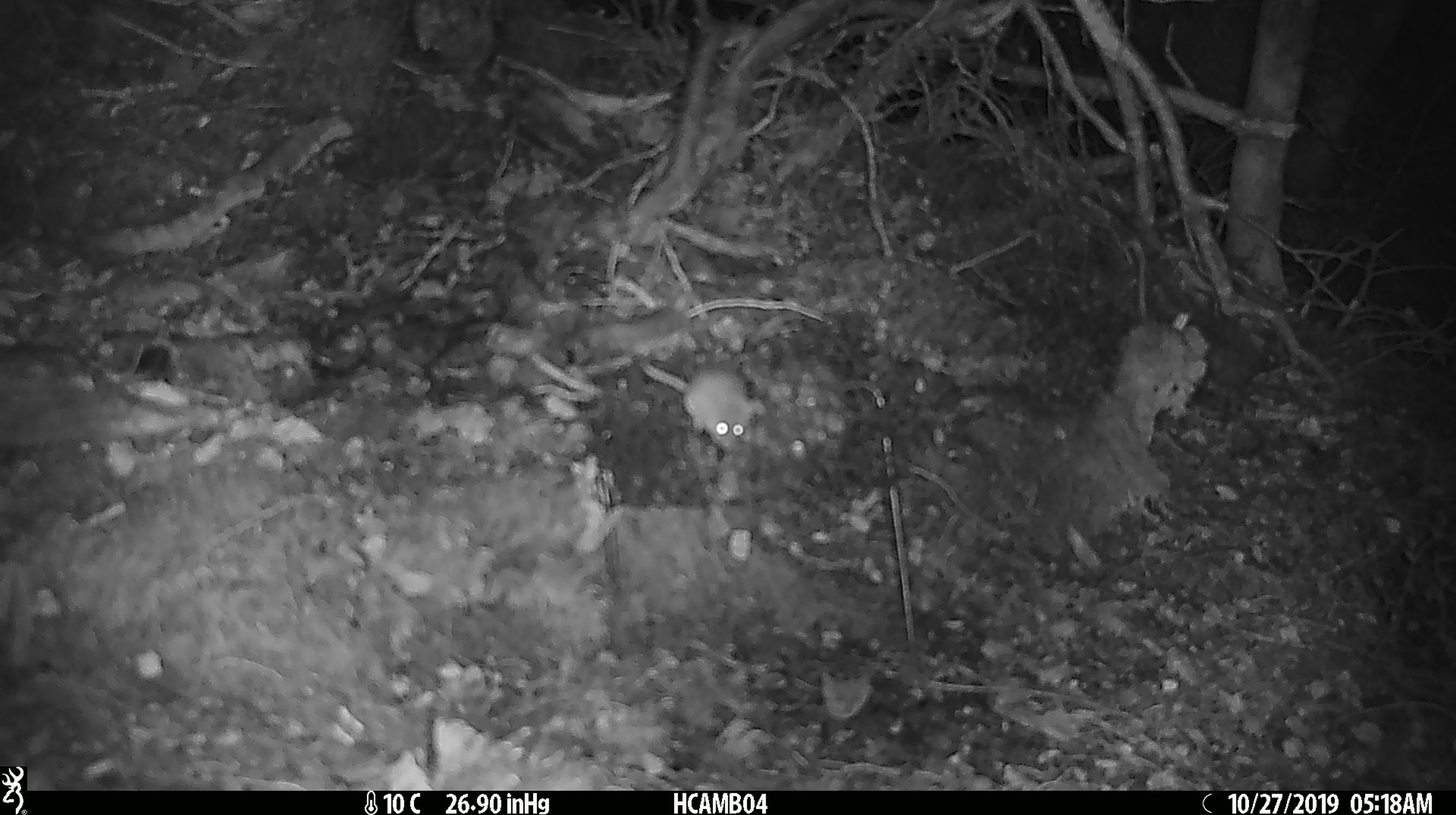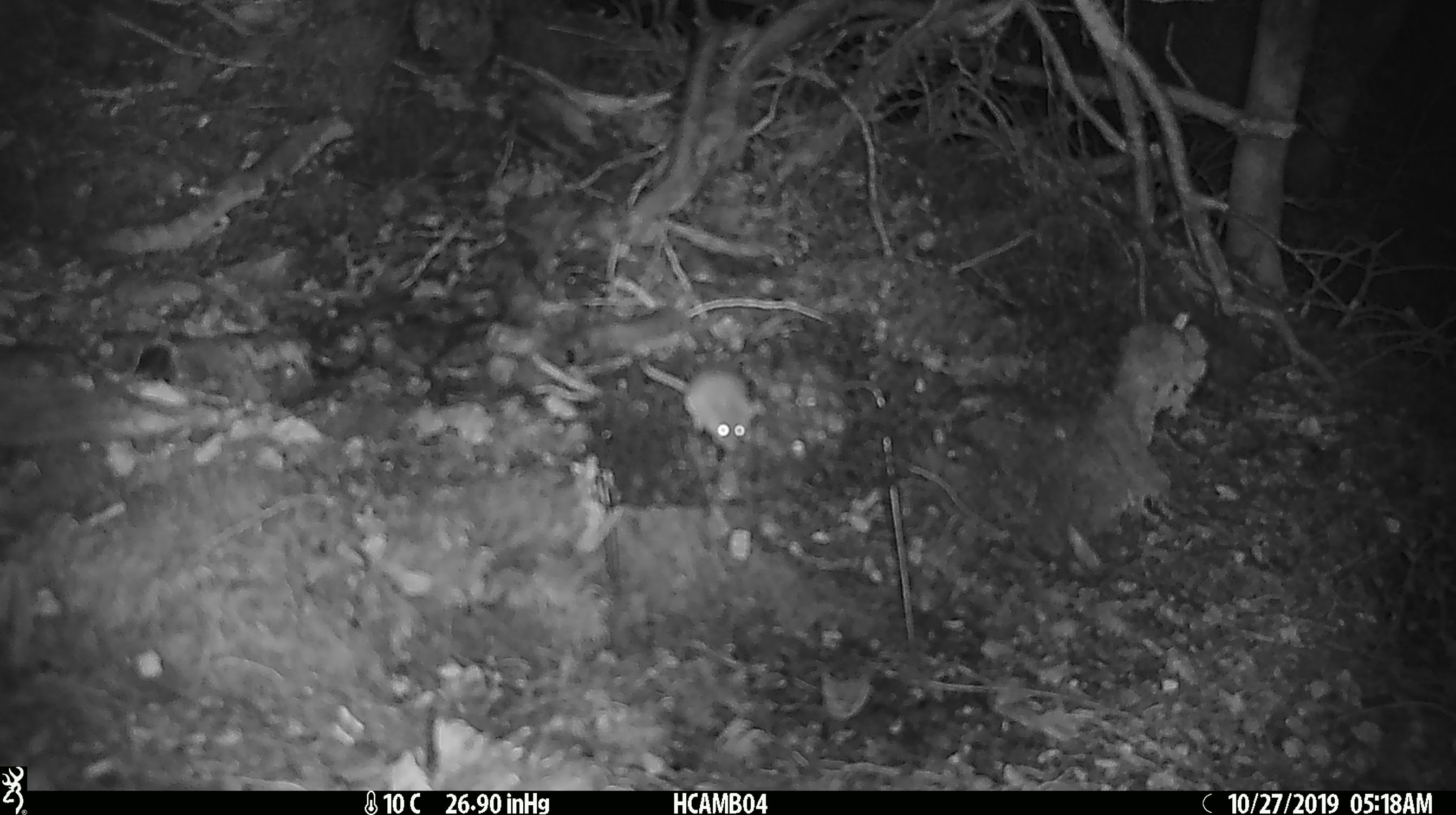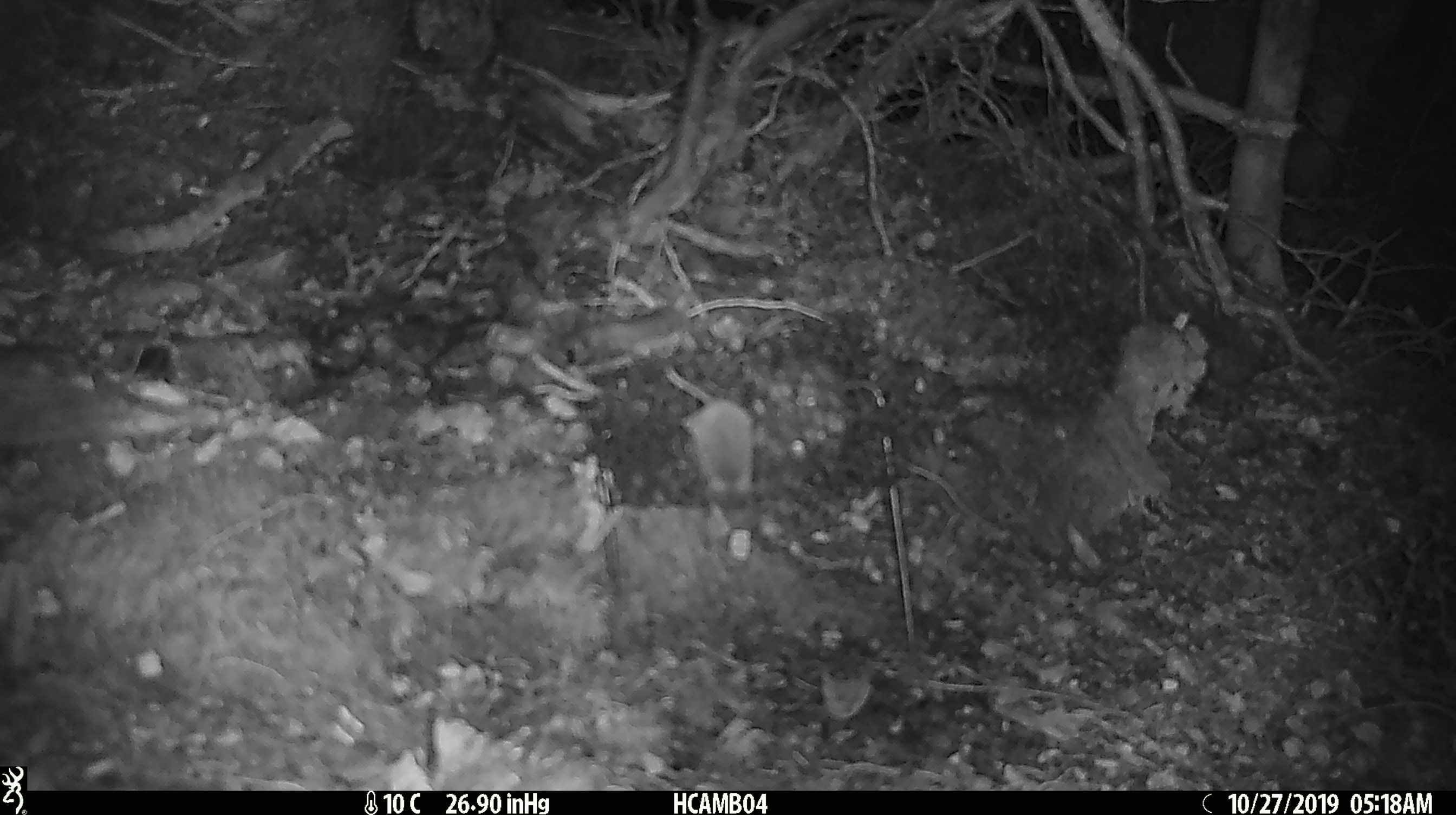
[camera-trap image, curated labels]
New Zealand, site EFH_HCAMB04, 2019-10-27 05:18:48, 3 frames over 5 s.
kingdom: Animalia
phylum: Chordata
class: Mammalia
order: Rodentia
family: Muridae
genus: Mus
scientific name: Mus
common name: mouse